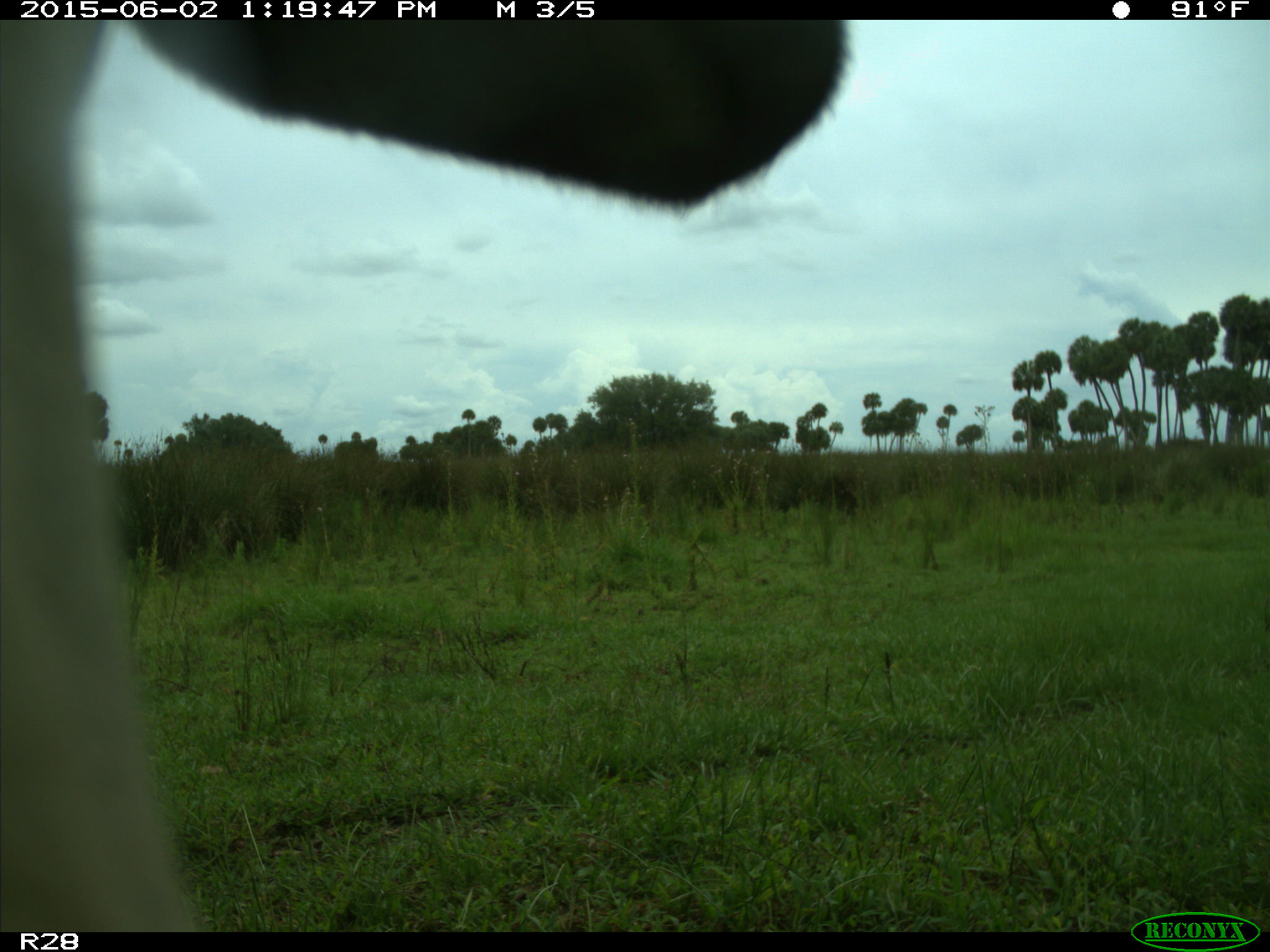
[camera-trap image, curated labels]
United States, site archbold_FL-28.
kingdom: Animalia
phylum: Chordata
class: Mammalia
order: Artiodactyla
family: Bovidae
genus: Bos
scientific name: Bos taurus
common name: domestic cow